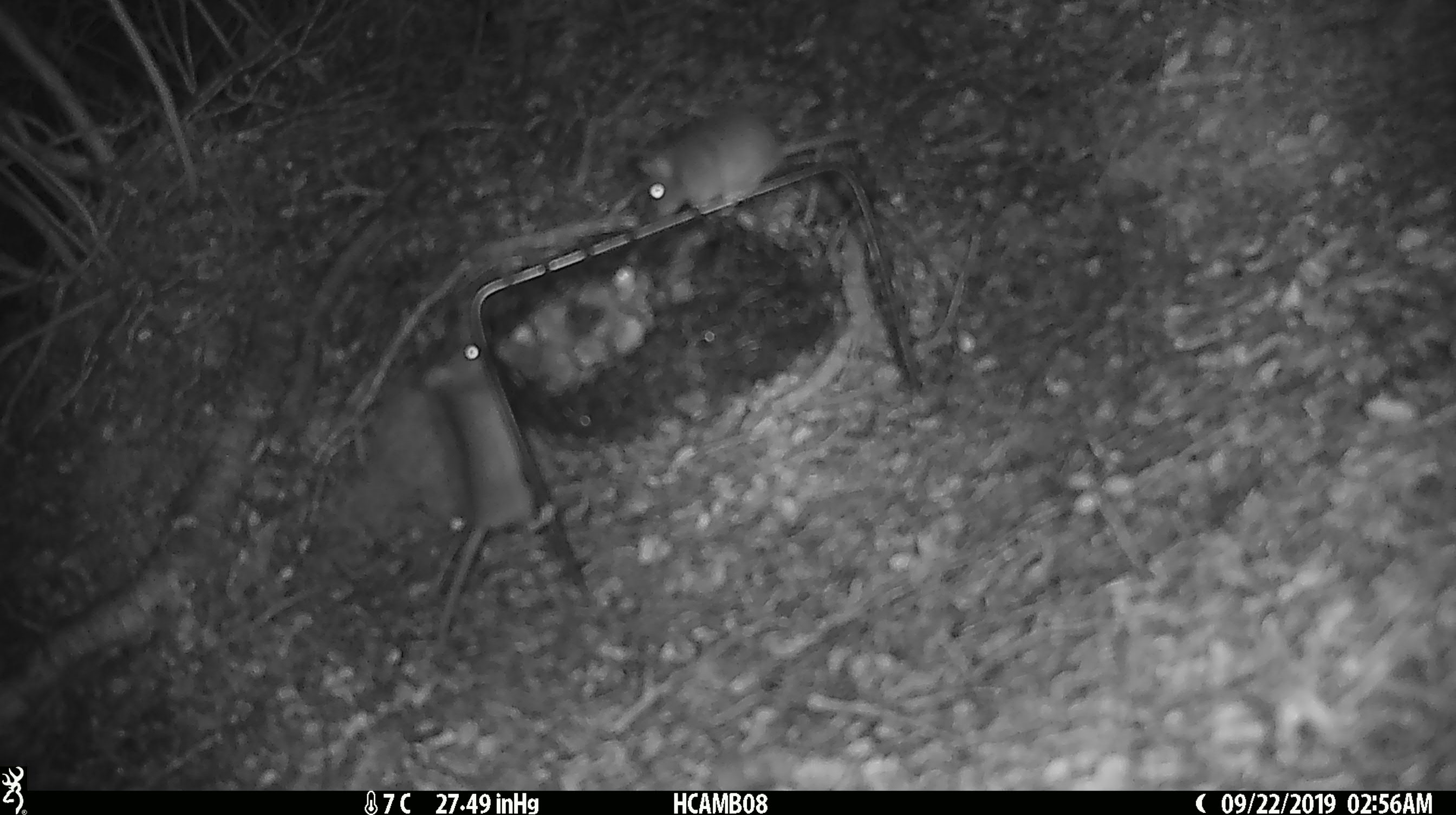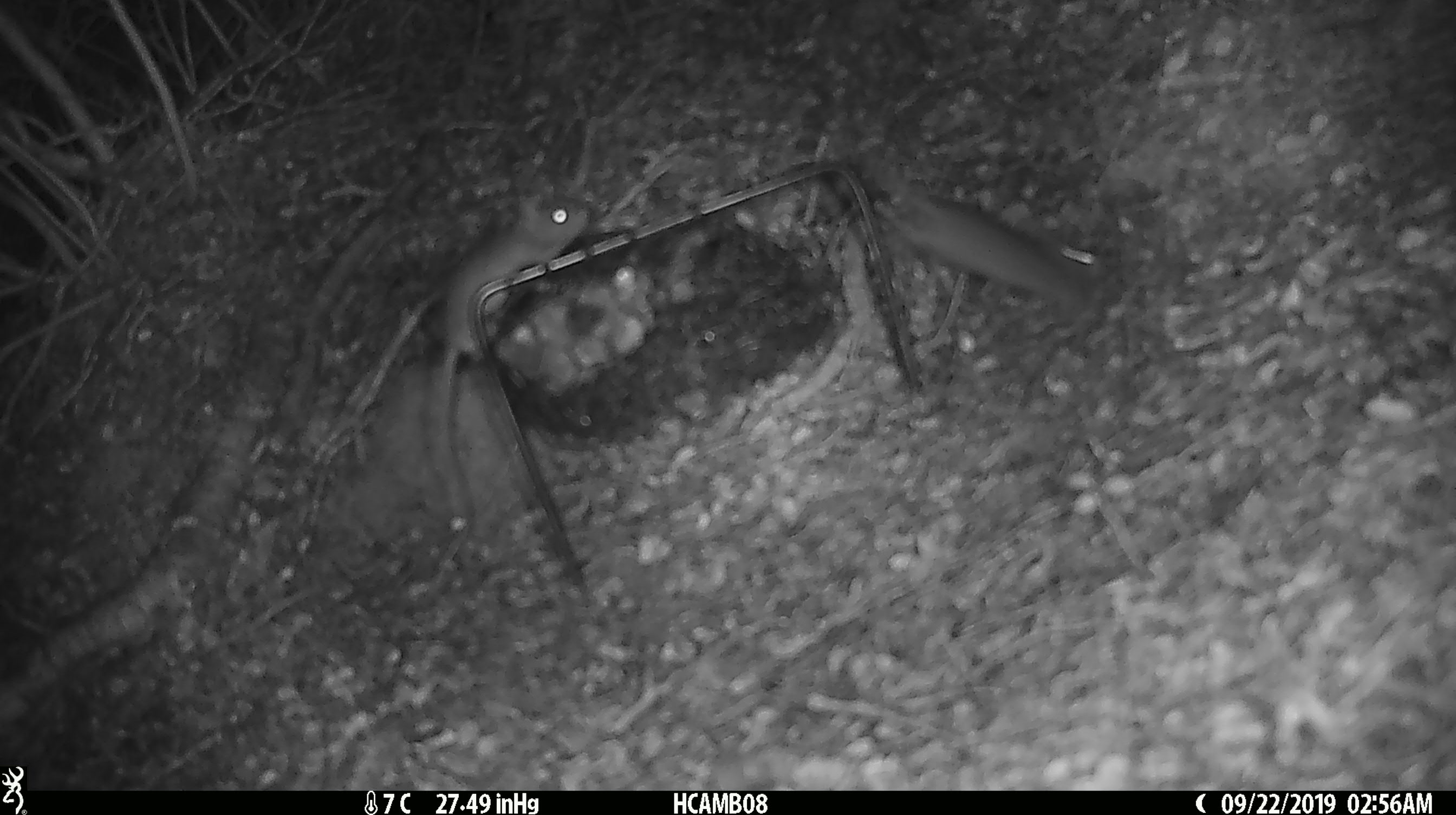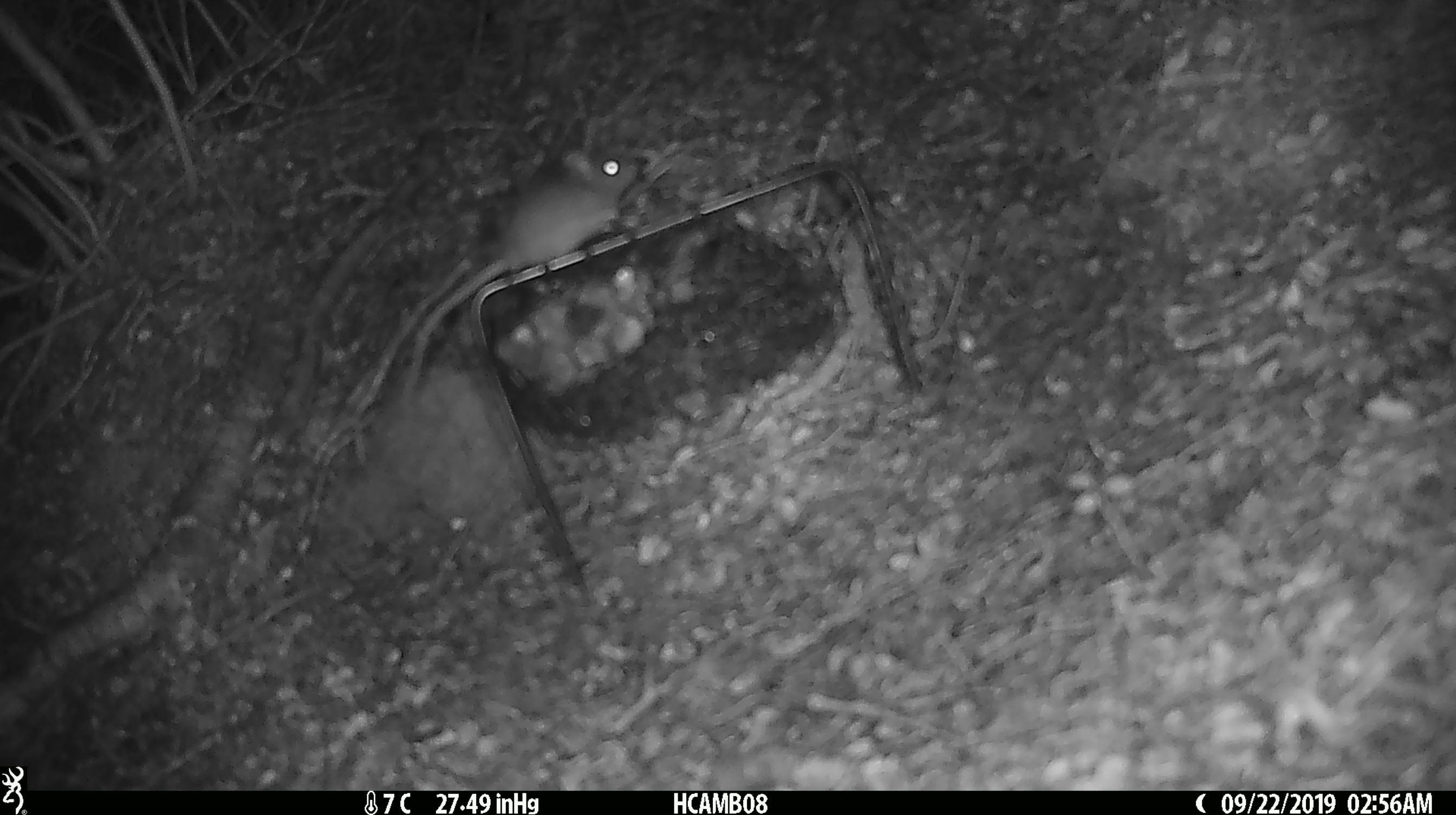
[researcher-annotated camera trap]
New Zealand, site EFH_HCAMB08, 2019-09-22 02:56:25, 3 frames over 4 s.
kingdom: Animalia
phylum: Chordata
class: Mammalia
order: Rodentia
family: Muridae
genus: Mus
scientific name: Mus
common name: mouse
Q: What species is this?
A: Mouse (Mus).